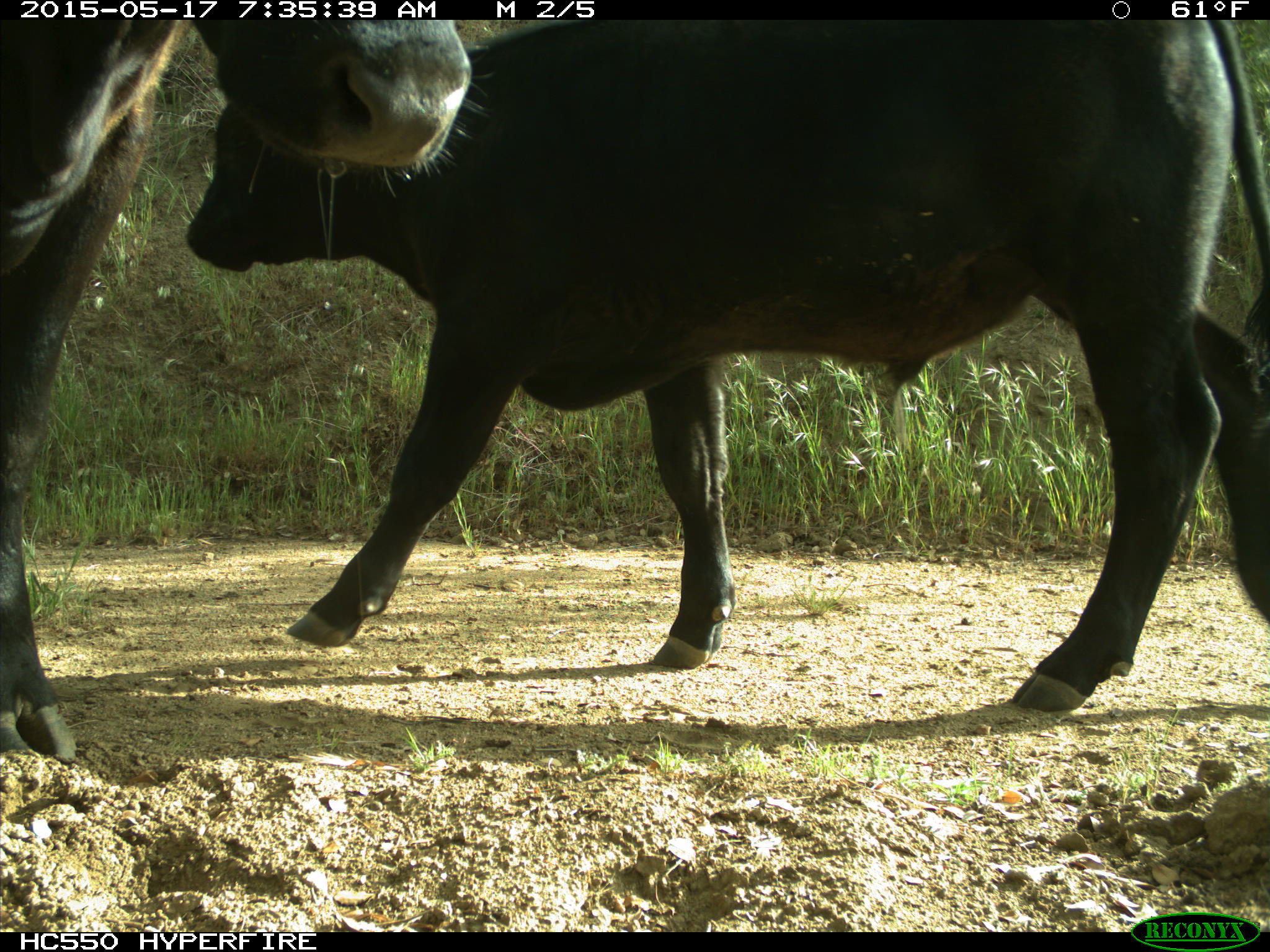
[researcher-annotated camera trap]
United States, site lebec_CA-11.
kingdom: Animalia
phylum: Chordata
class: Mammalia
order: Artiodactyla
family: Bovidae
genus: Bos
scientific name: Bos taurus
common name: domestic cow